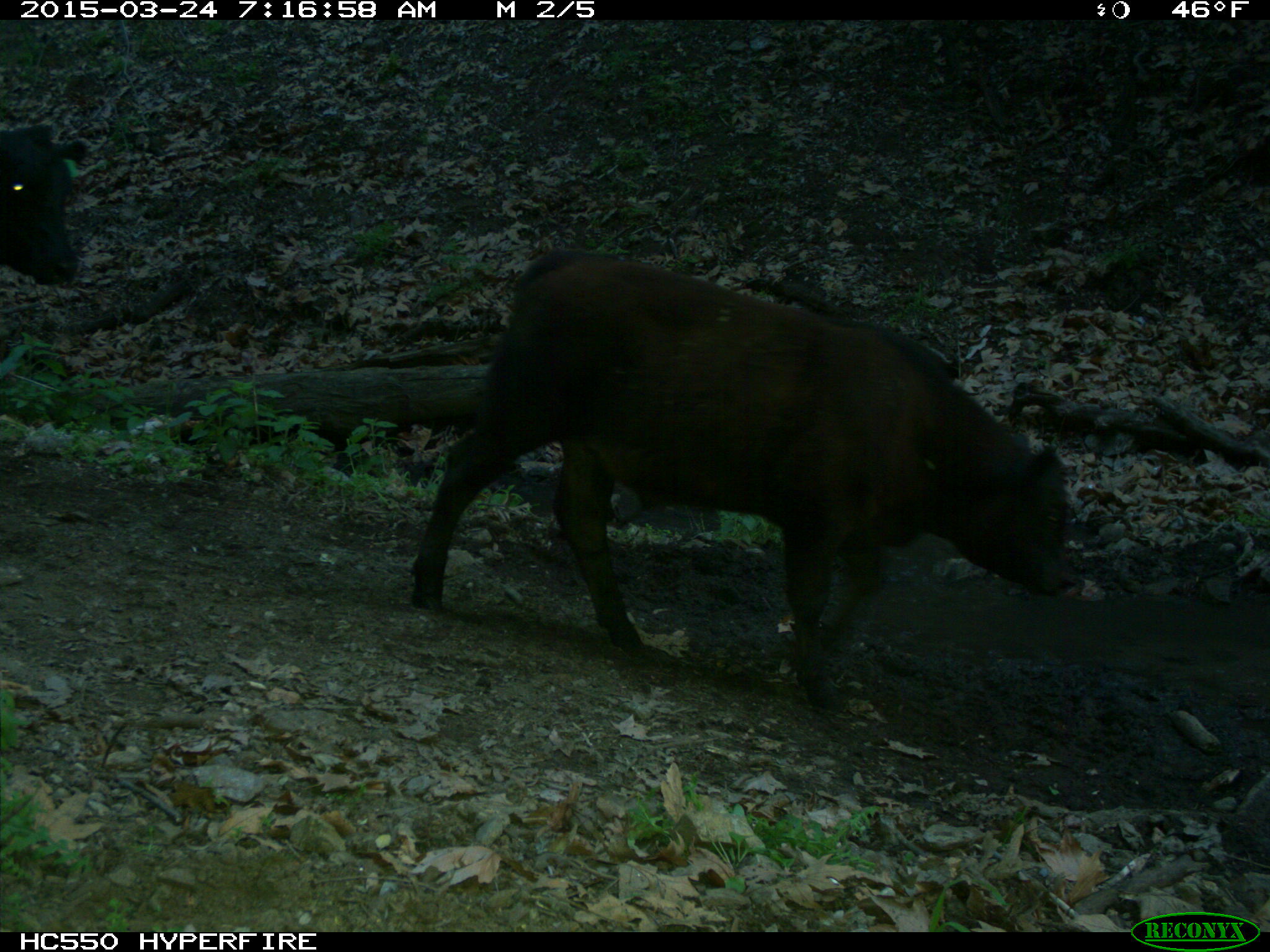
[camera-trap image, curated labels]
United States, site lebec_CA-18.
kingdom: Animalia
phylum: Chordata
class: Mammalia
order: Artiodactyla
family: Bovidae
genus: Bos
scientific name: Bos taurus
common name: domestic cow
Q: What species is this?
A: Bos taurus (domestic cow).